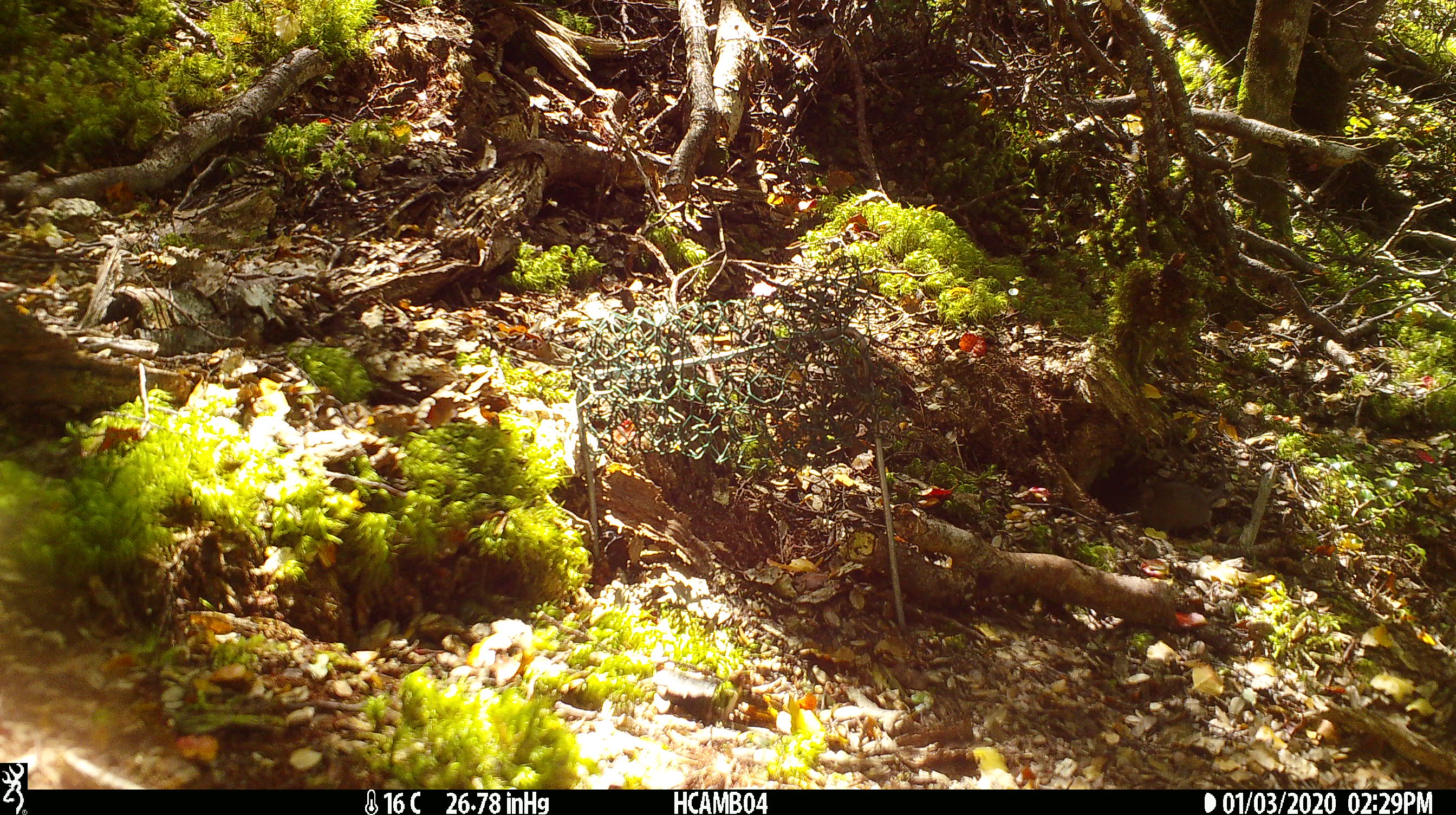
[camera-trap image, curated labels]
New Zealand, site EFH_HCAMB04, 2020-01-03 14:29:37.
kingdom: Animalia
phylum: Chordata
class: Mammalia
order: Rodentia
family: Muridae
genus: Mus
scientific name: Mus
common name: mouse